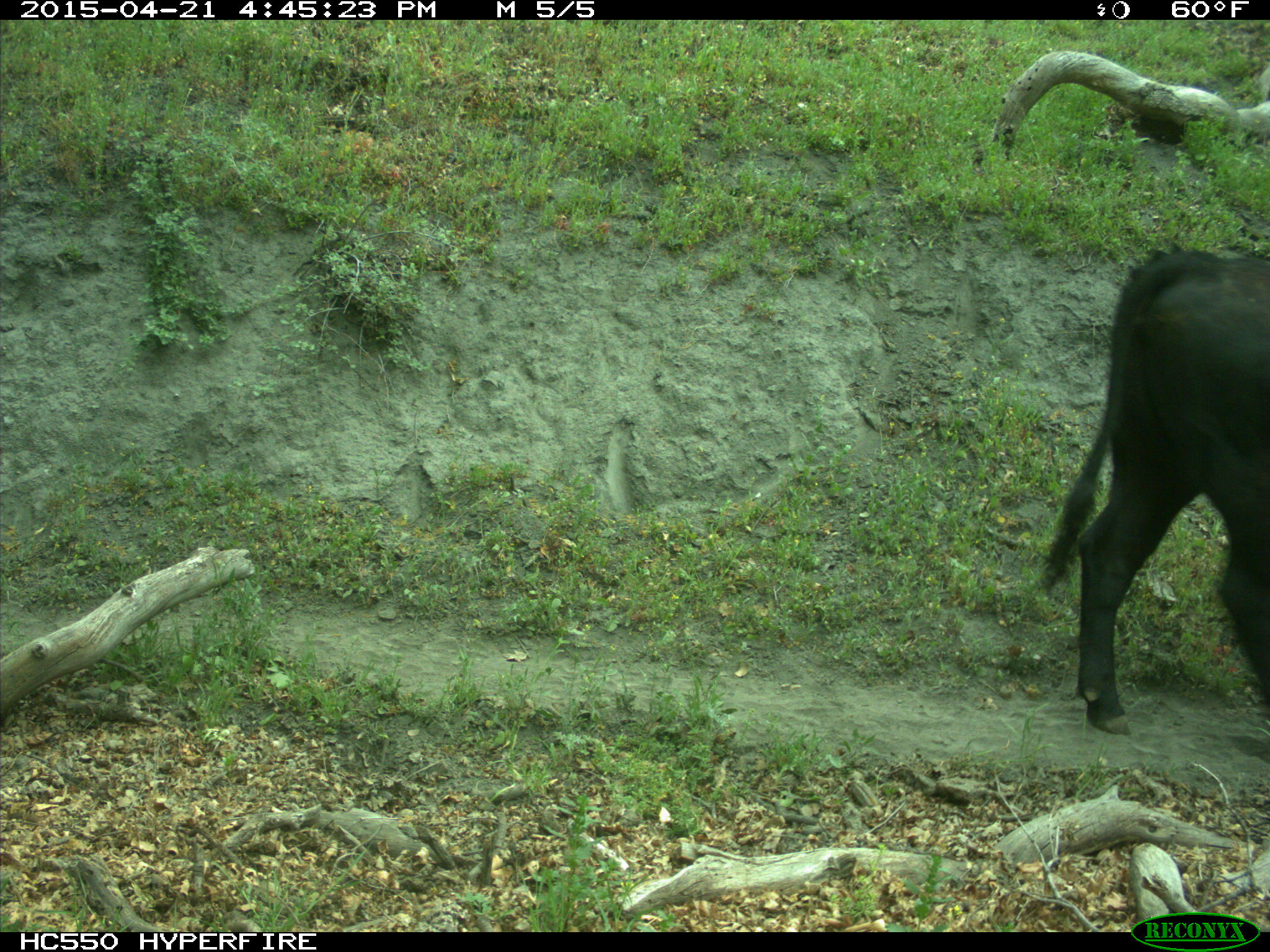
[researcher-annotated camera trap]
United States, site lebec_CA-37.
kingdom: Animalia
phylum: Chordata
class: Mammalia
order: Artiodactyla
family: Bovidae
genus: Bos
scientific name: Bos taurus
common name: domestic cow